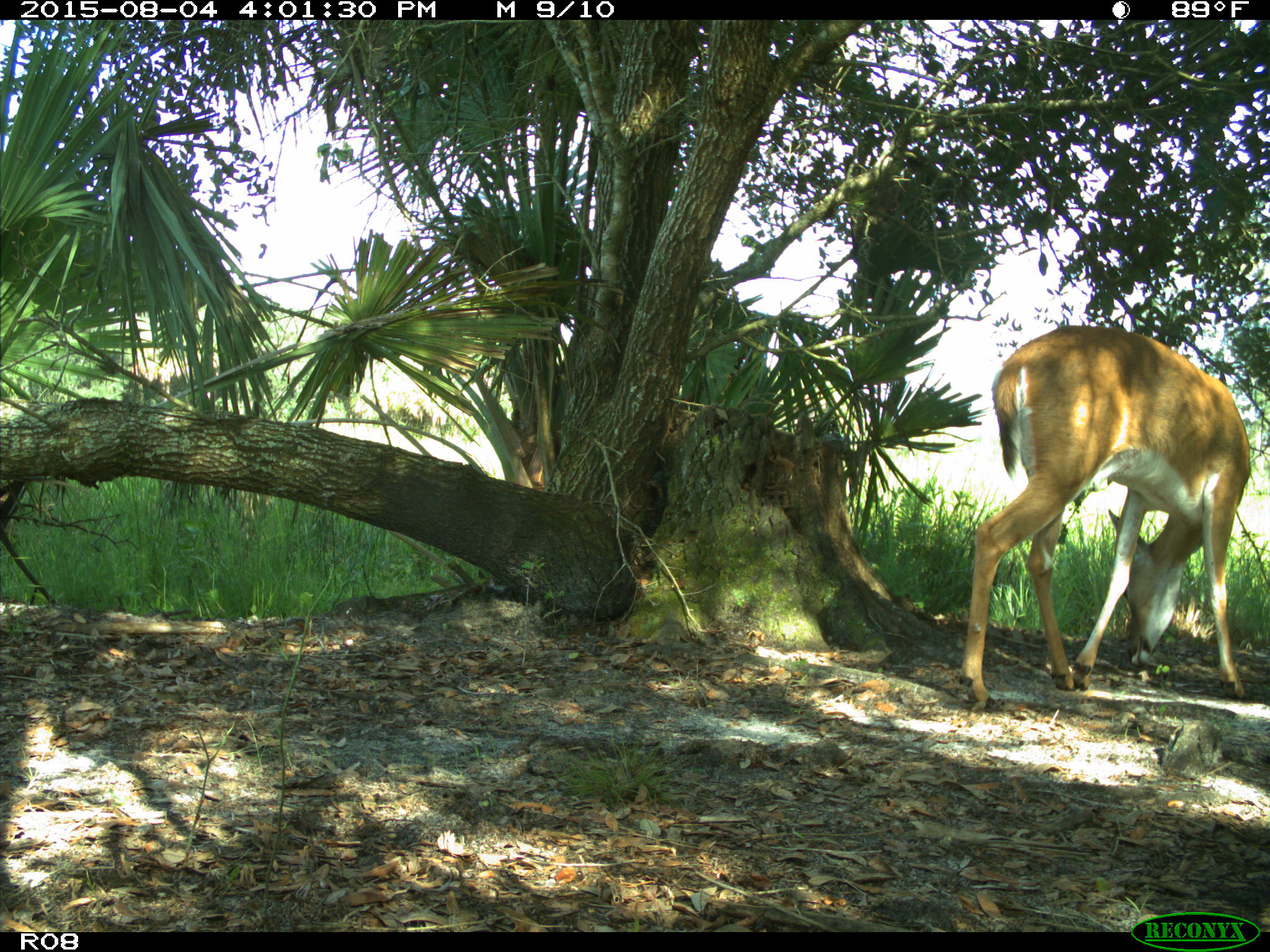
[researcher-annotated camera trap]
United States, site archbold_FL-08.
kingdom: Animalia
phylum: Chordata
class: Mammalia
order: Artiodactyla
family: Cervidae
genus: Odocoileus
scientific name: Odocoileus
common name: deer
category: unidentified deer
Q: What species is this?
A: Unidentified deer (deer) (Odocoileus).